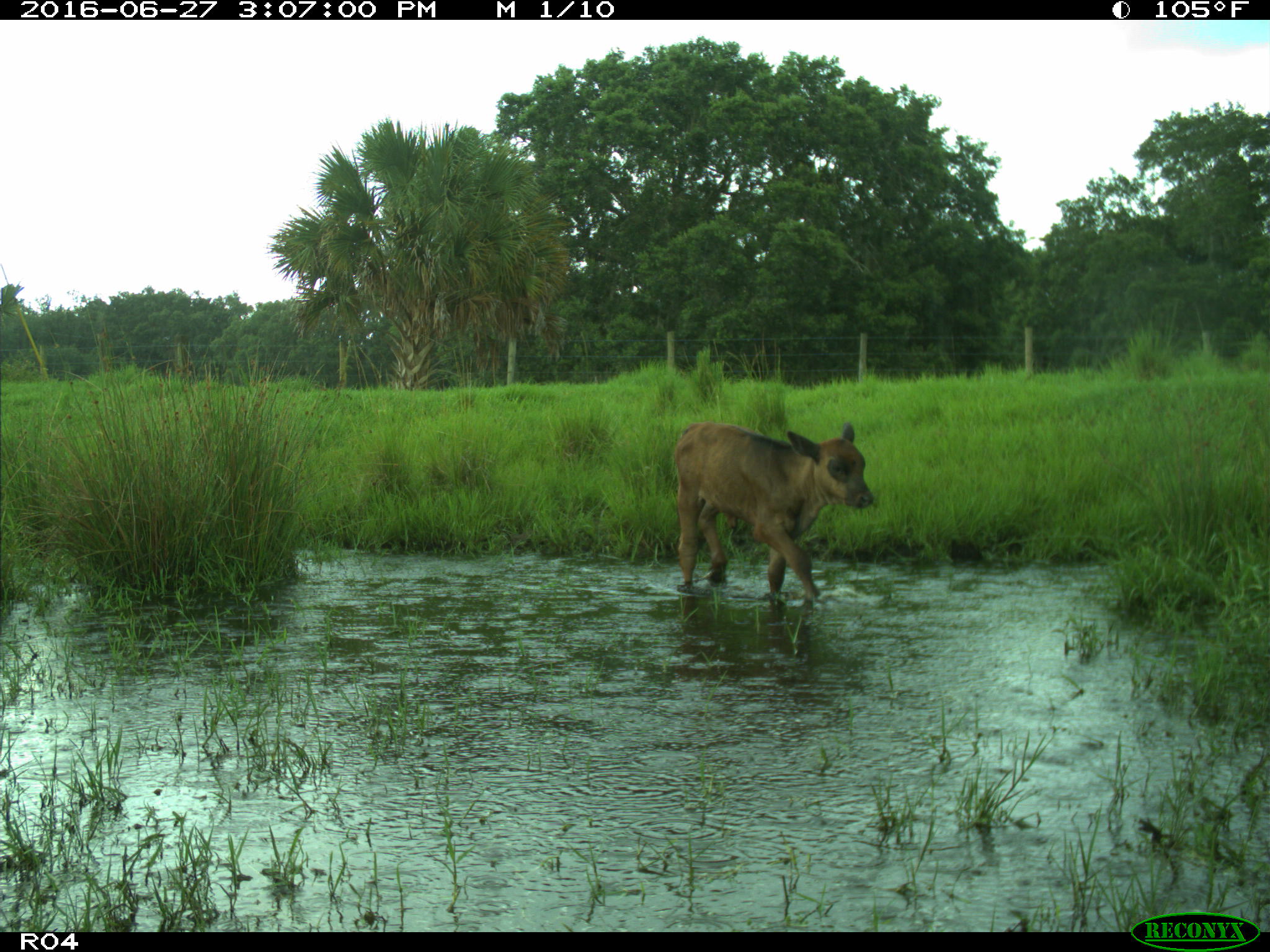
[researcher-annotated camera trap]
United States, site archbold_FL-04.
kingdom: Animalia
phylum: Chordata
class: Mammalia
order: Artiodactyla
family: Bovidae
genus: Bos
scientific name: Bos taurus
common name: domestic cow